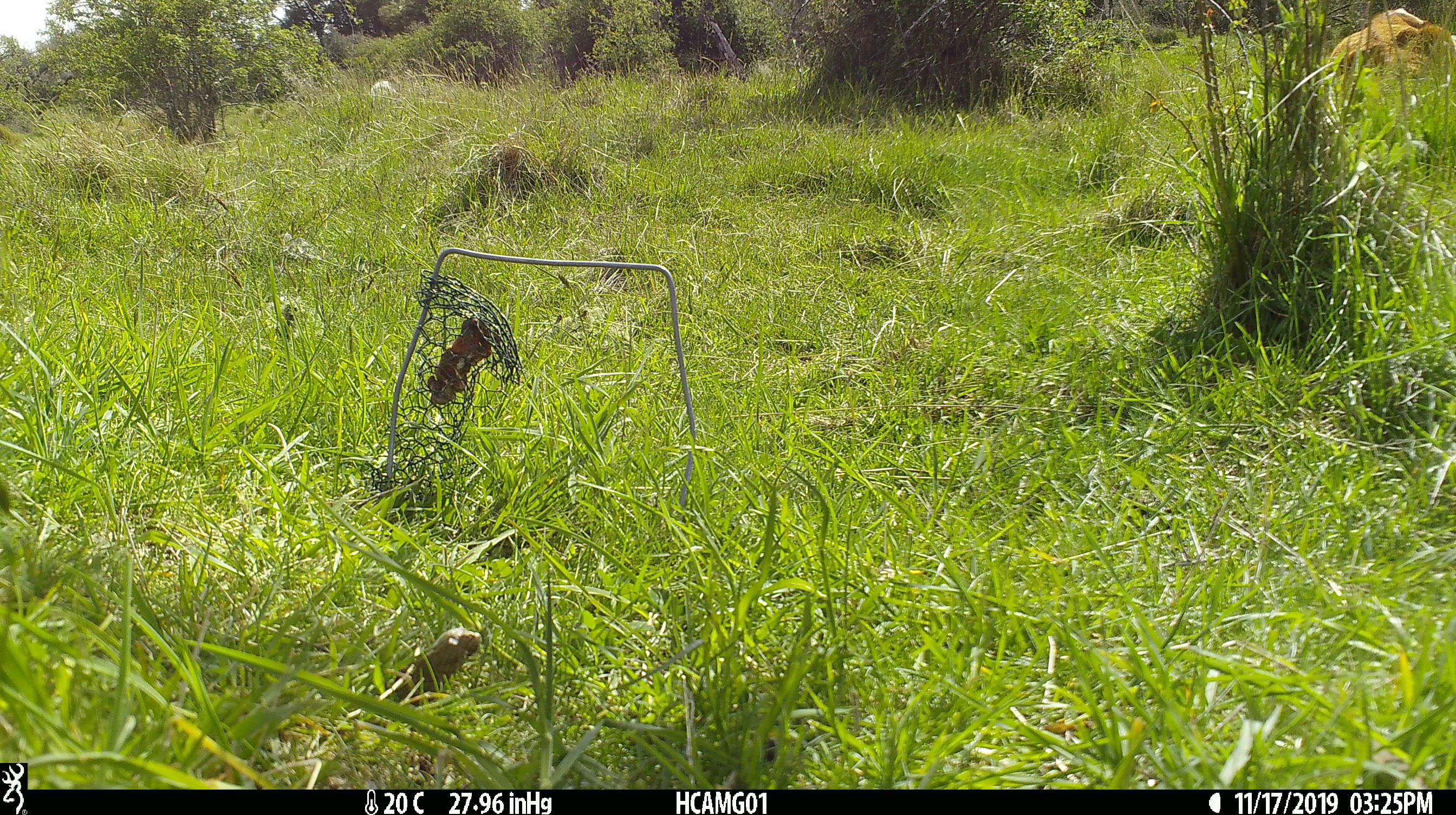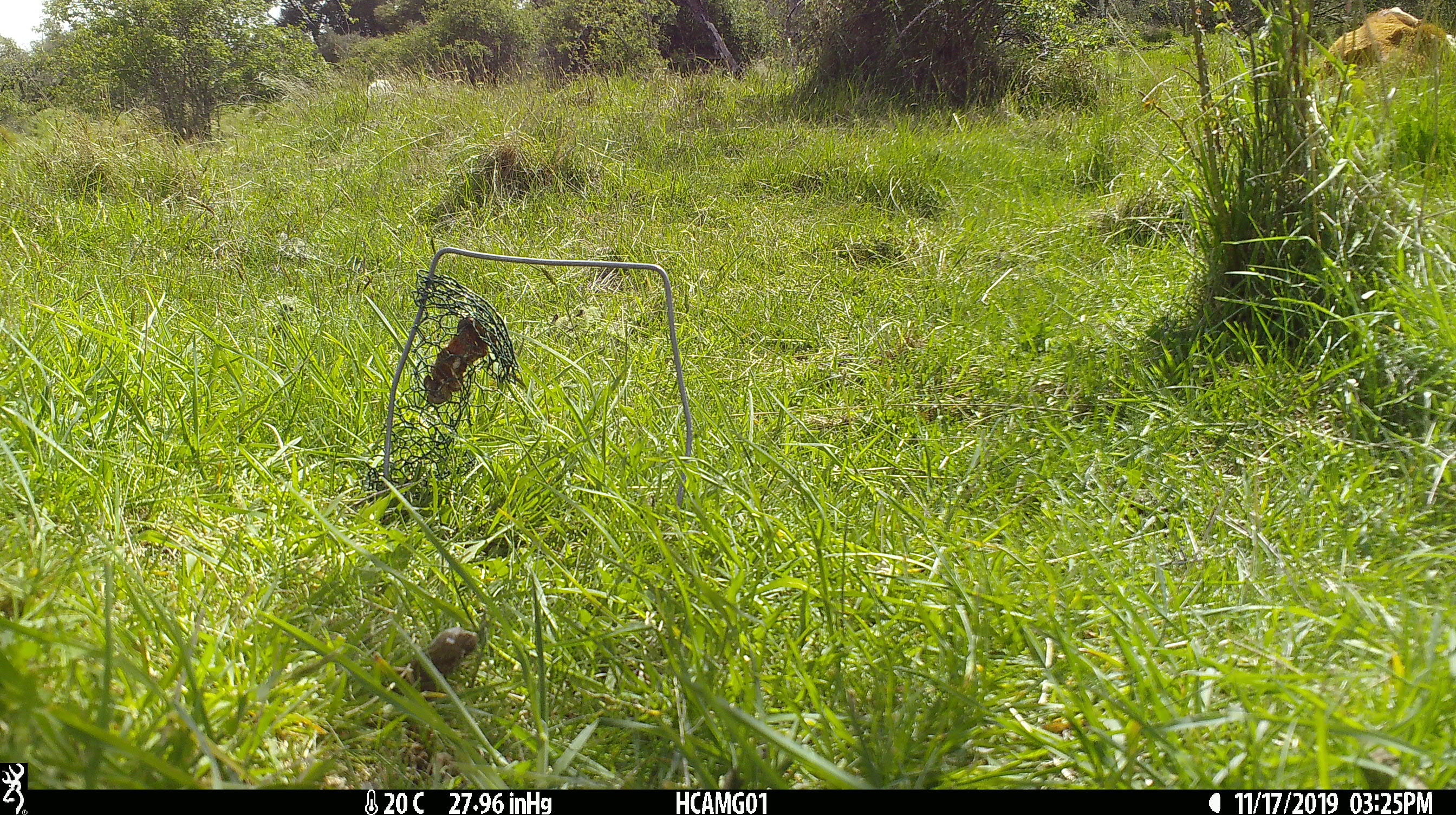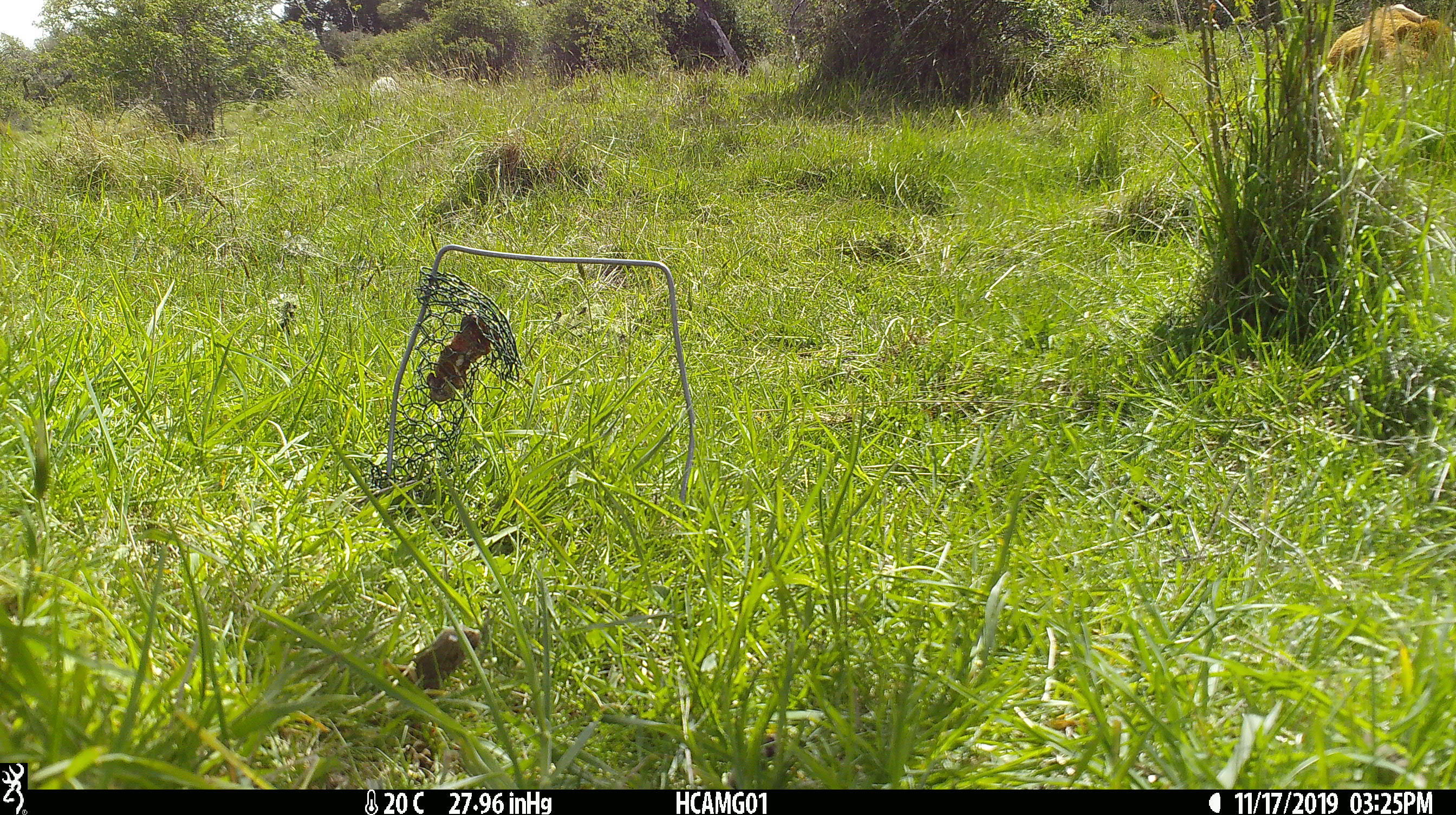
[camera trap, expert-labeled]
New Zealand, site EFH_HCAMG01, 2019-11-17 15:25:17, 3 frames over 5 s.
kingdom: Animalia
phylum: Chordata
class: Mammalia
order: Artiodactyla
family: Bovidae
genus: Bos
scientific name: Bos taurus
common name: domestic cow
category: cow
Cow (domestic cow) (Bos taurus).